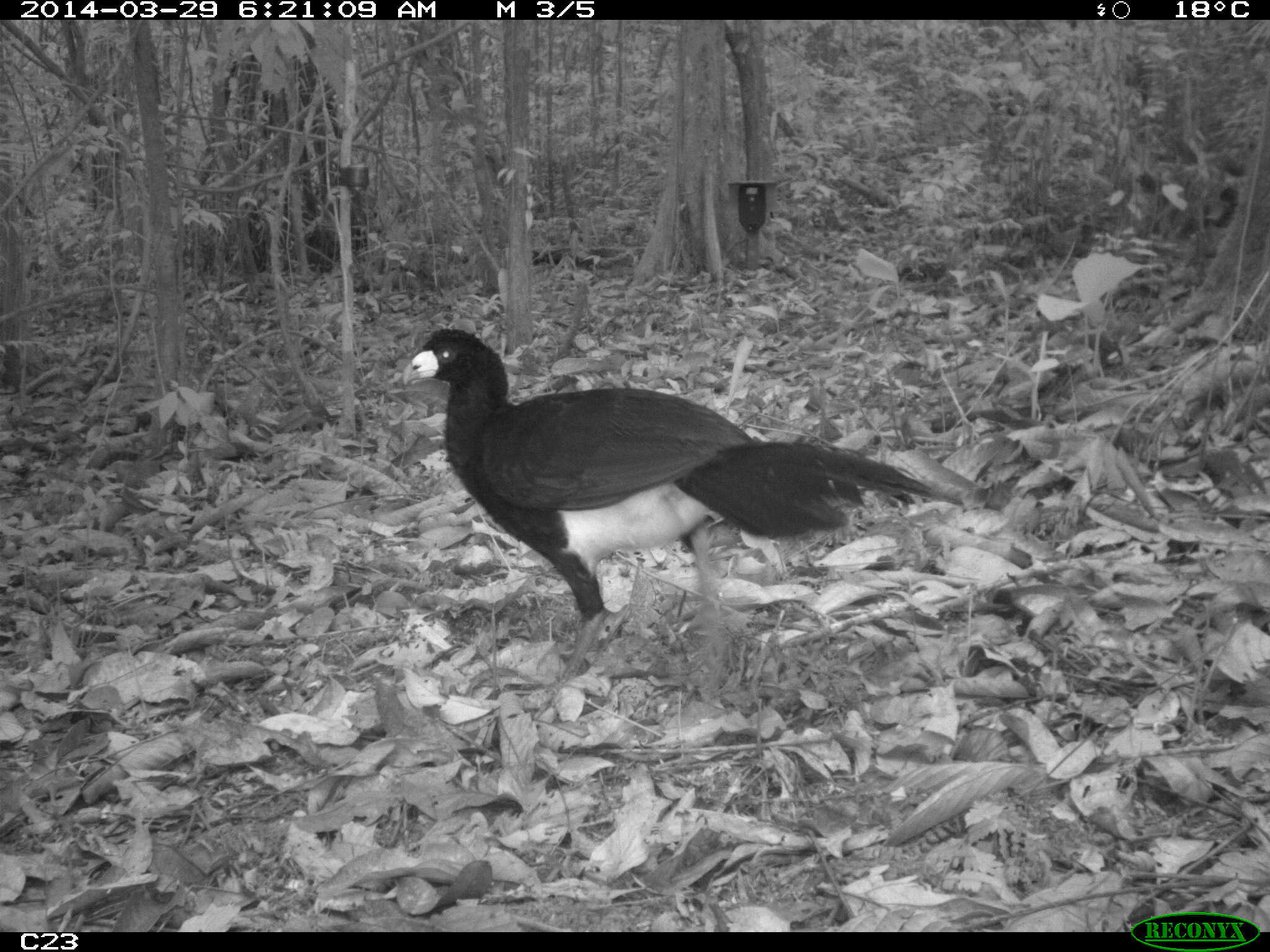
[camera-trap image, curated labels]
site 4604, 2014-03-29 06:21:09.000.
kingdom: Animalia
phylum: Chordata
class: Aves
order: Galliformes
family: Cracidae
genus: Crax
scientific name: Crax alector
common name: black curassow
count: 1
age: adult